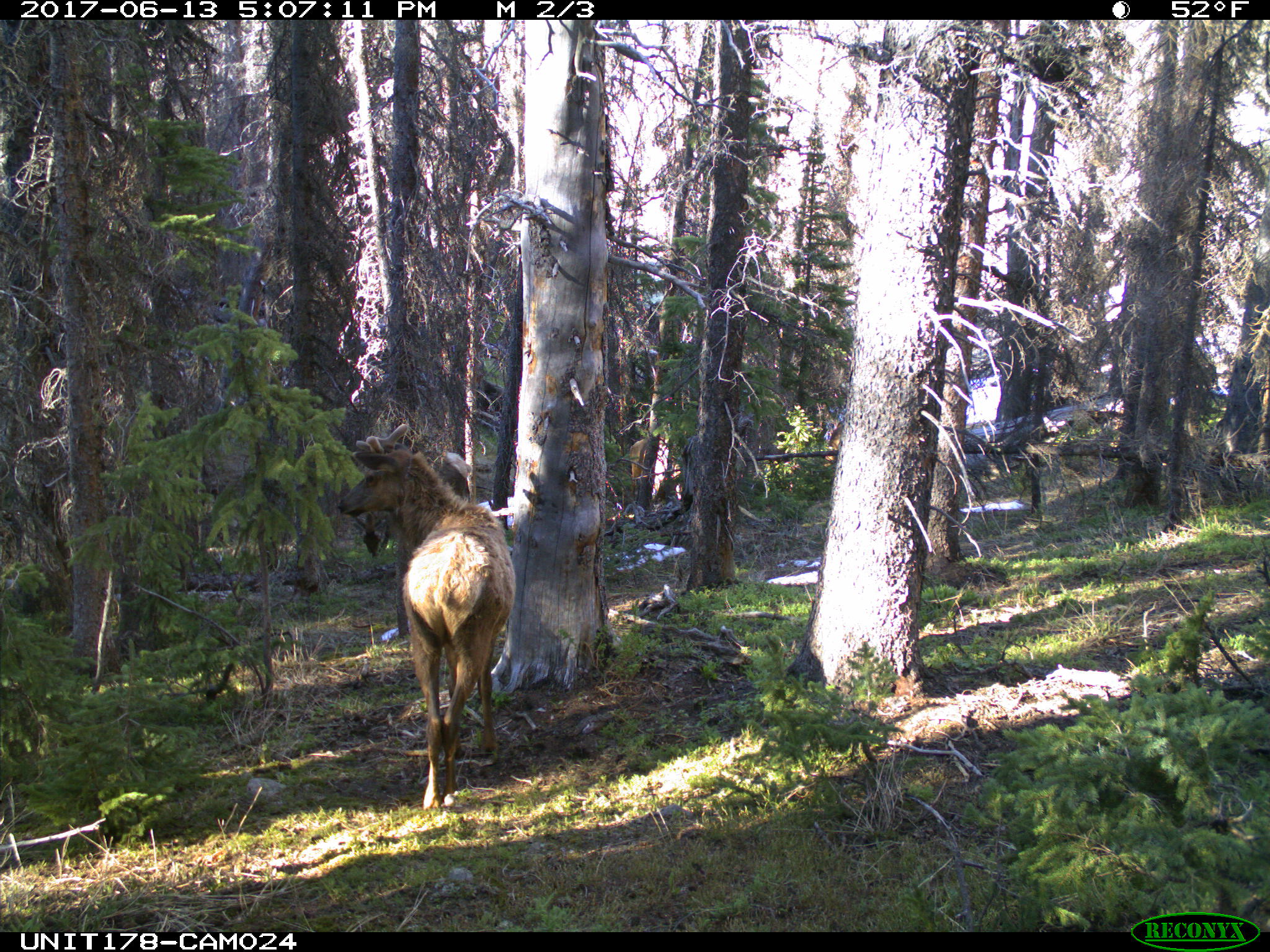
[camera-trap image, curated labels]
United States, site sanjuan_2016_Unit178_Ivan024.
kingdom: Animalia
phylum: Chordata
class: Mammalia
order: Artiodactyla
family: Cervidae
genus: Cervus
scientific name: Cervus elaphus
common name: red deer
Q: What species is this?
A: Cervus elaphus (red deer).